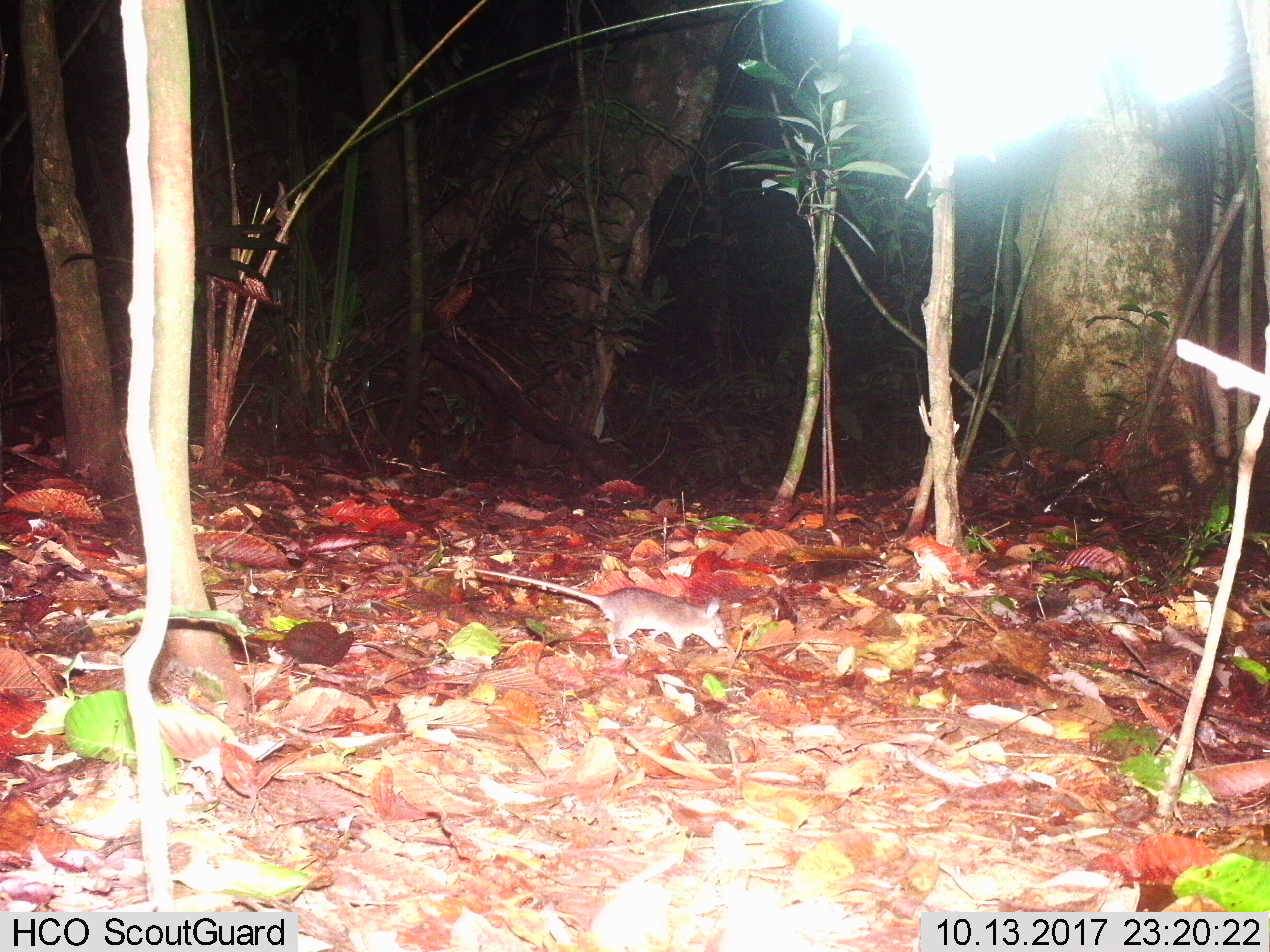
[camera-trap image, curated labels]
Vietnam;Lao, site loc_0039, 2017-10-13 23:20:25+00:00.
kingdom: Animalia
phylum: Chordata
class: Mammalia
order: Rodentia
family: Muridae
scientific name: Muridae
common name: old-world mice and rats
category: unidentified murid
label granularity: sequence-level